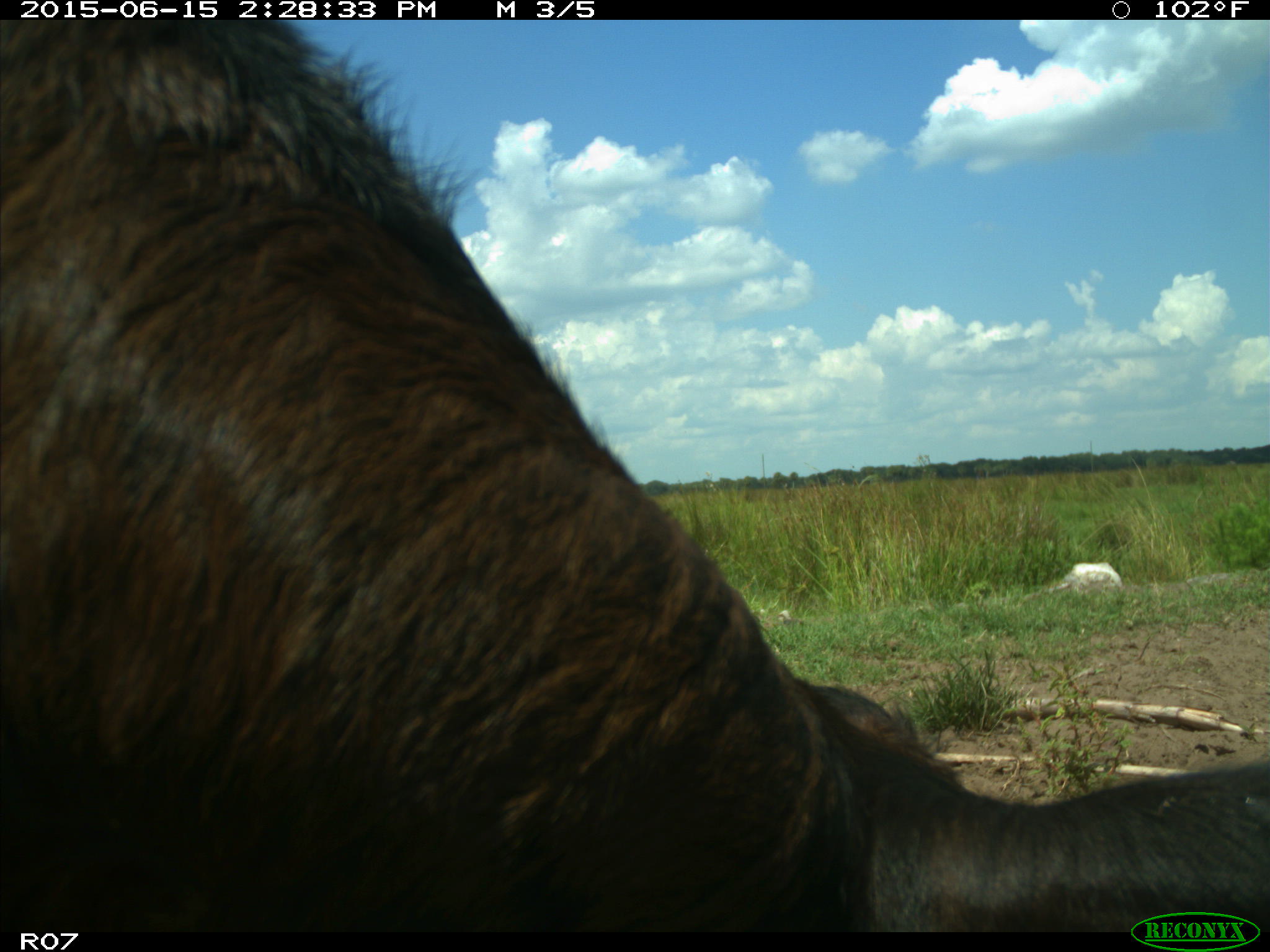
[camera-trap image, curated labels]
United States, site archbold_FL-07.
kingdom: Animalia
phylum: Chordata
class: Mammalia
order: Artiodactyla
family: Bovidae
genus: Bos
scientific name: Bos taurus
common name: domestic cow